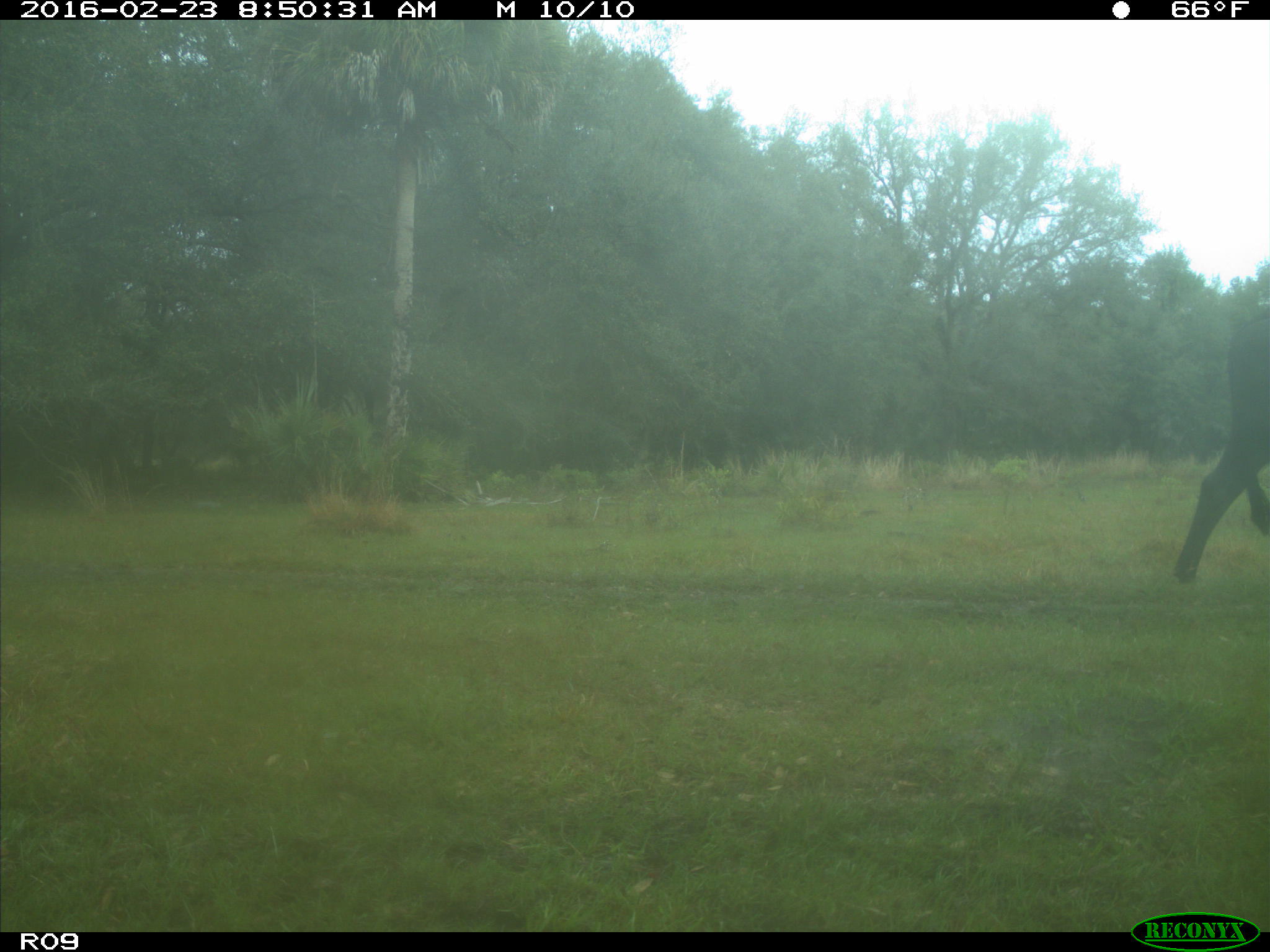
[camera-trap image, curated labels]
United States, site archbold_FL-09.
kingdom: Animalia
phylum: Chordata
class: Mammalia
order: Artiodactyla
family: Bovidae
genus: Bos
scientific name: Bos taurus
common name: domestic cow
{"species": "Bos taurus (domestic cow)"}